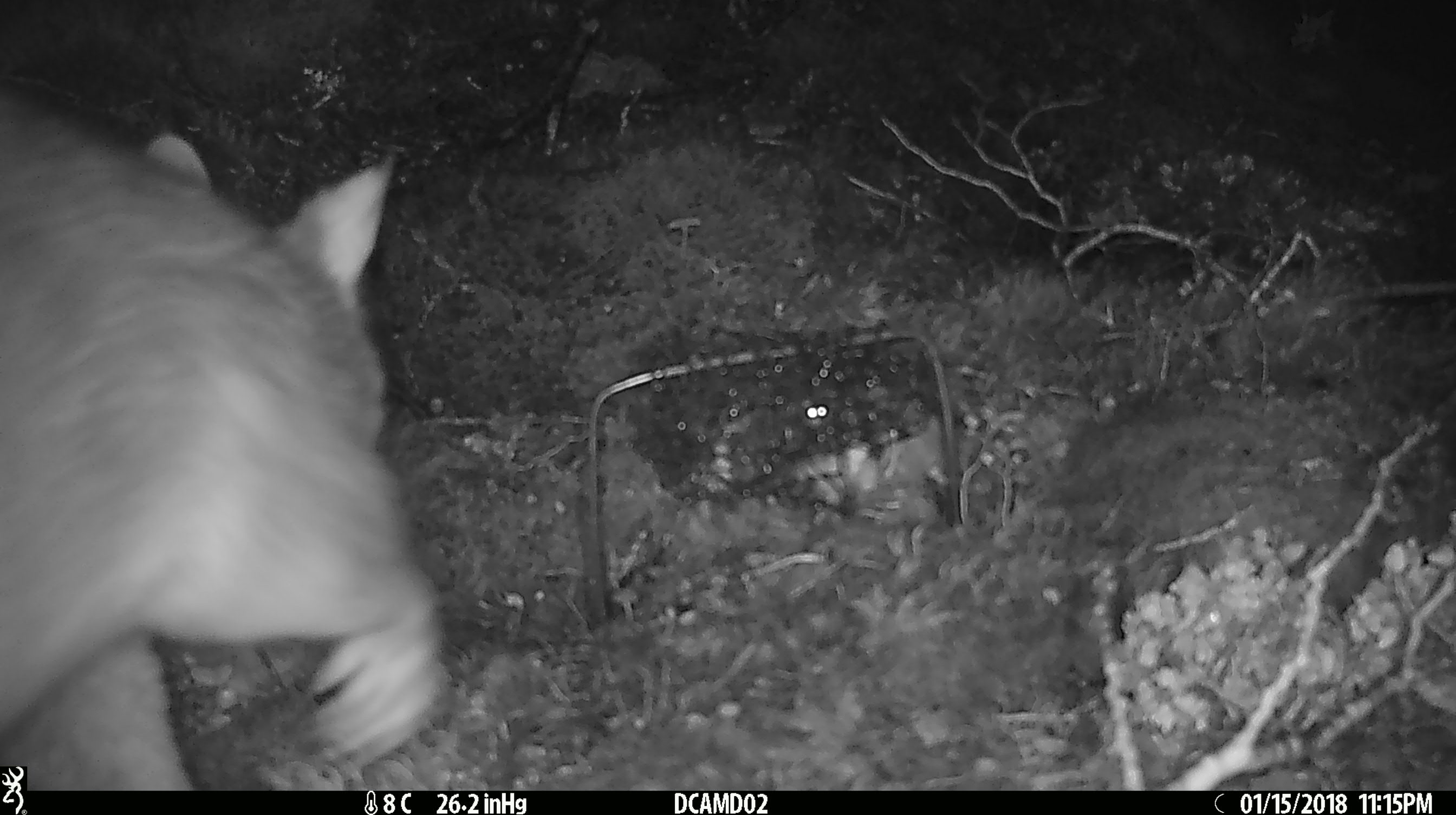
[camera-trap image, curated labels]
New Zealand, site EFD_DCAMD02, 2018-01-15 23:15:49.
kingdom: Animalia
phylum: Chordata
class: Mammalia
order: Diprotodontia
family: Phalangeridae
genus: Trichosurus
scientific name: Trichosurus vulpecula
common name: common brushtail possum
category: possum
Possum (common brushtail possum) (Trichosurus vulpecula).